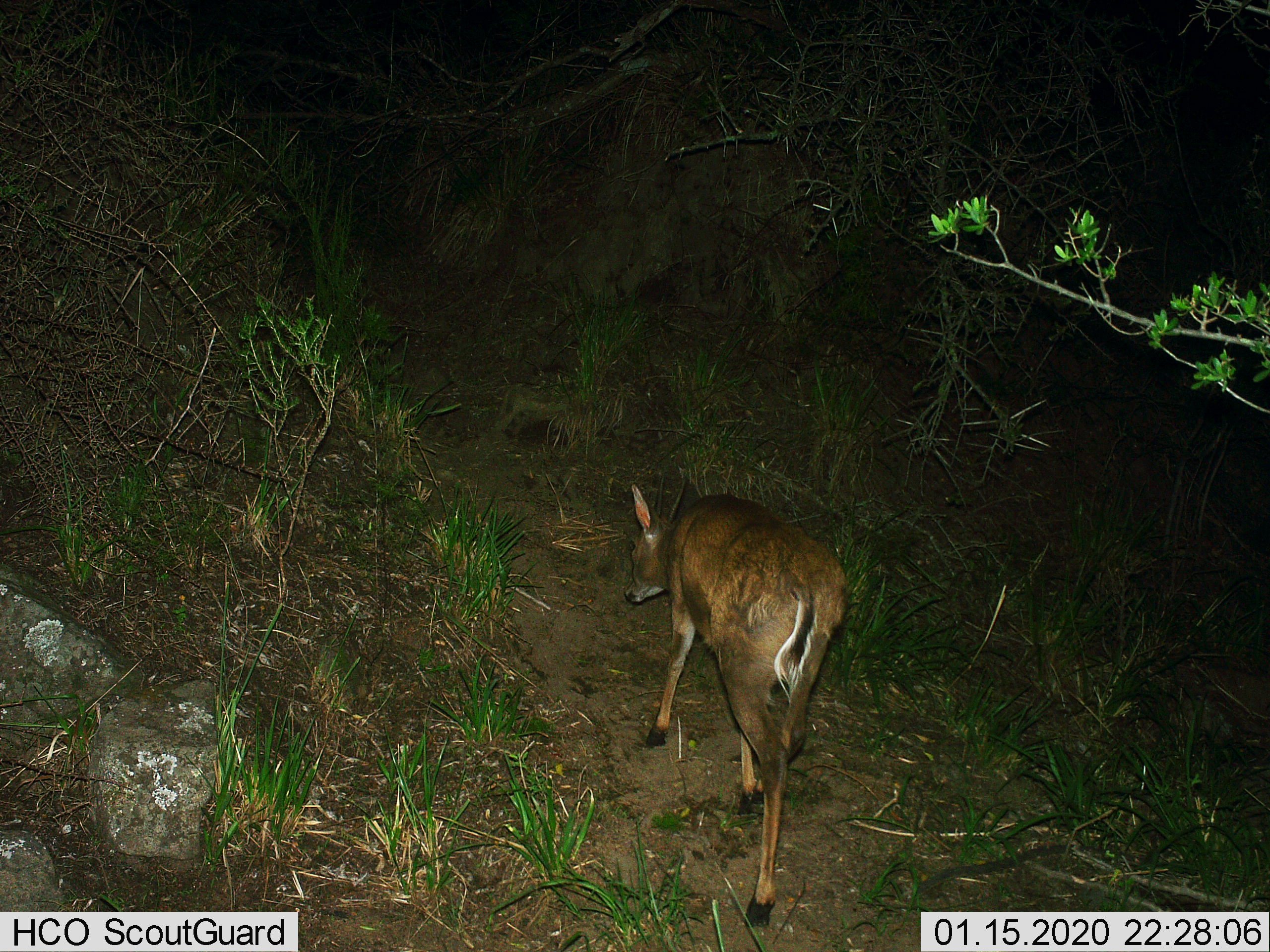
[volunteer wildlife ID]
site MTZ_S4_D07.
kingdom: Animalia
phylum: Chordata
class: Mammalia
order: Artiodactyla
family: Bovidae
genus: Sylvicapra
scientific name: Sylvicapra grimmia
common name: common duiker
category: duikercommongrey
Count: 1.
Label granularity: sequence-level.